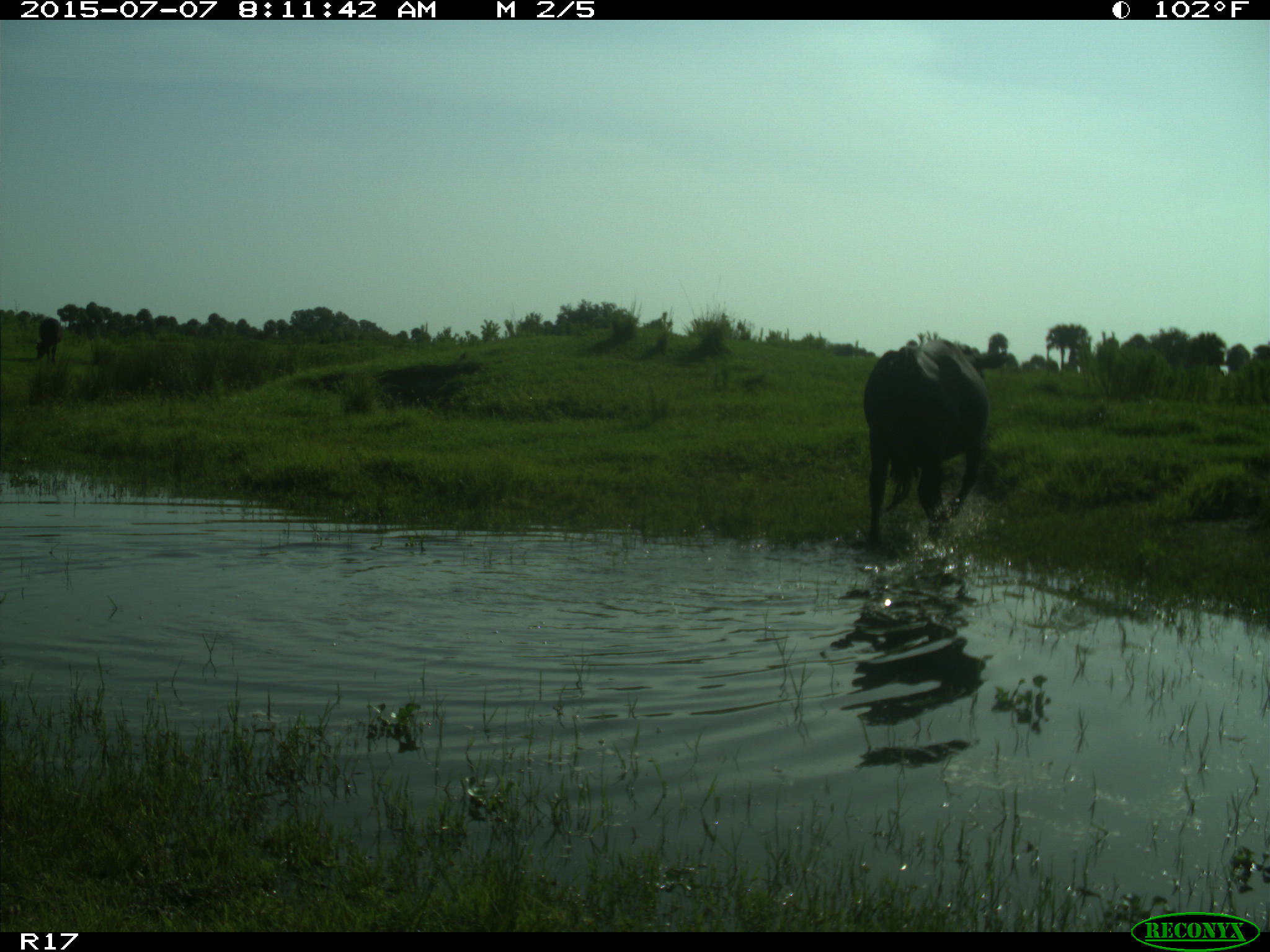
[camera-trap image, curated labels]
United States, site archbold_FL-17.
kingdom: Animalia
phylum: Chordata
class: Mammalia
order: Artiodactyla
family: Bovidae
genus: Bos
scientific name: Bos taurus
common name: domestic cow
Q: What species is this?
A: Bos taurus (domestic cow).